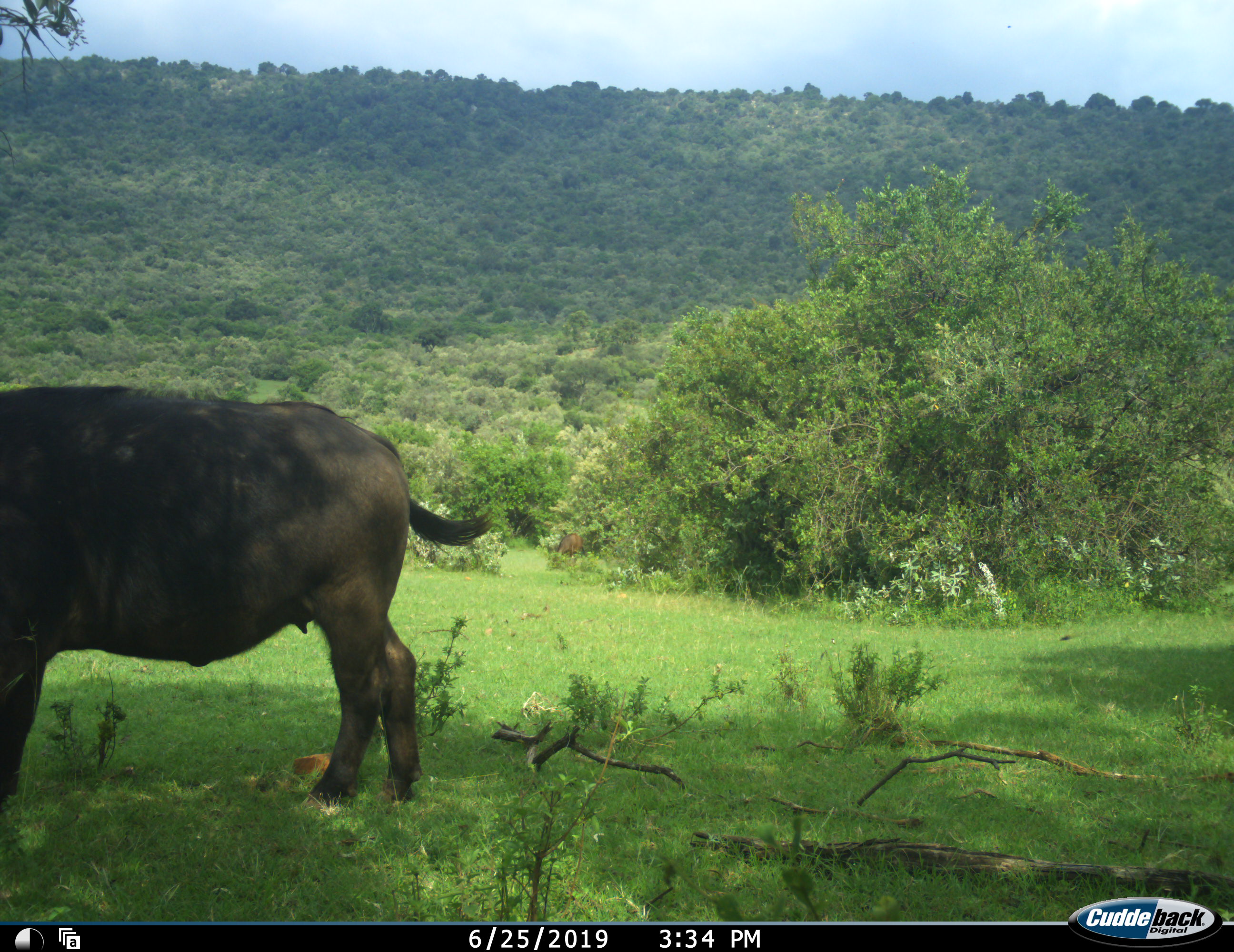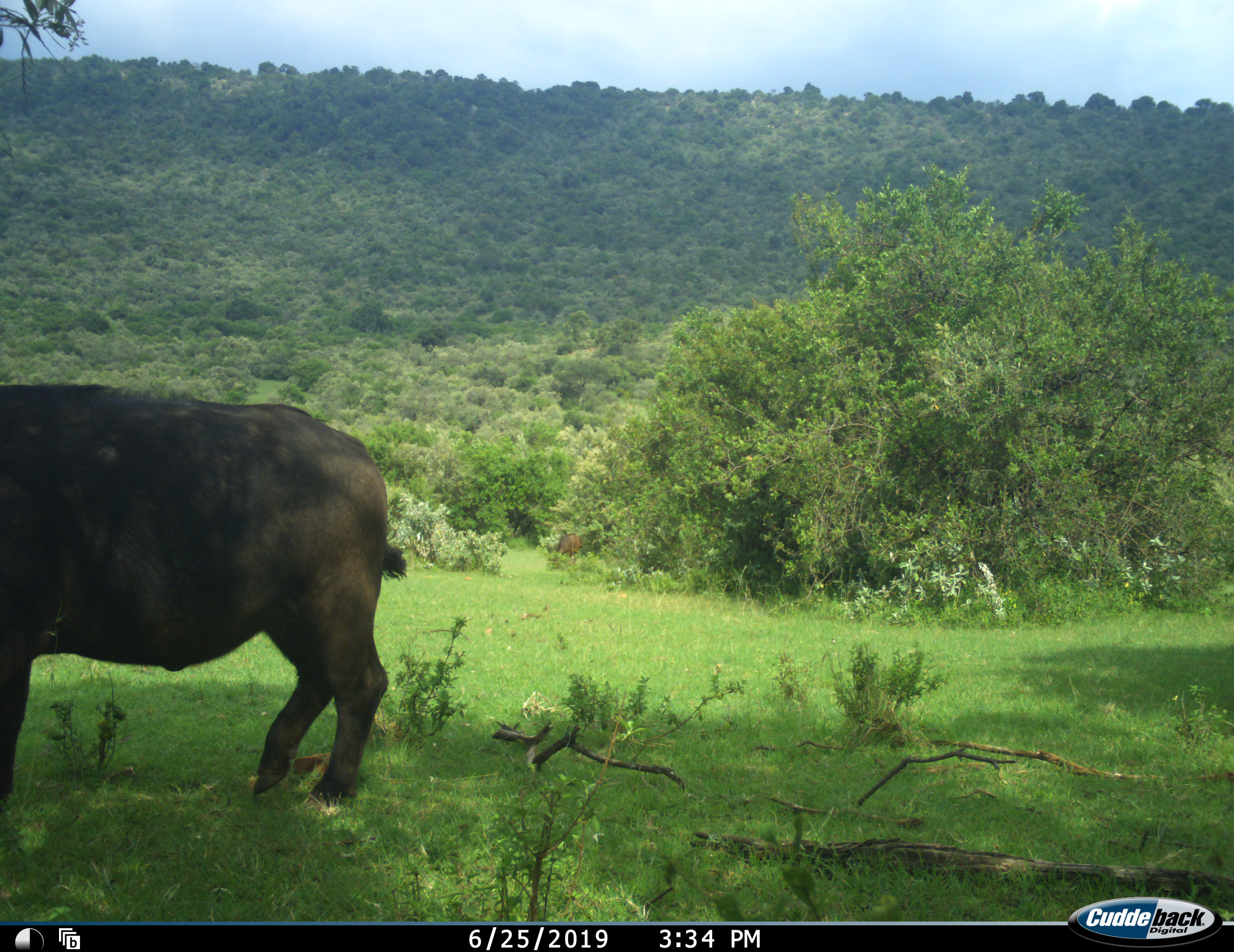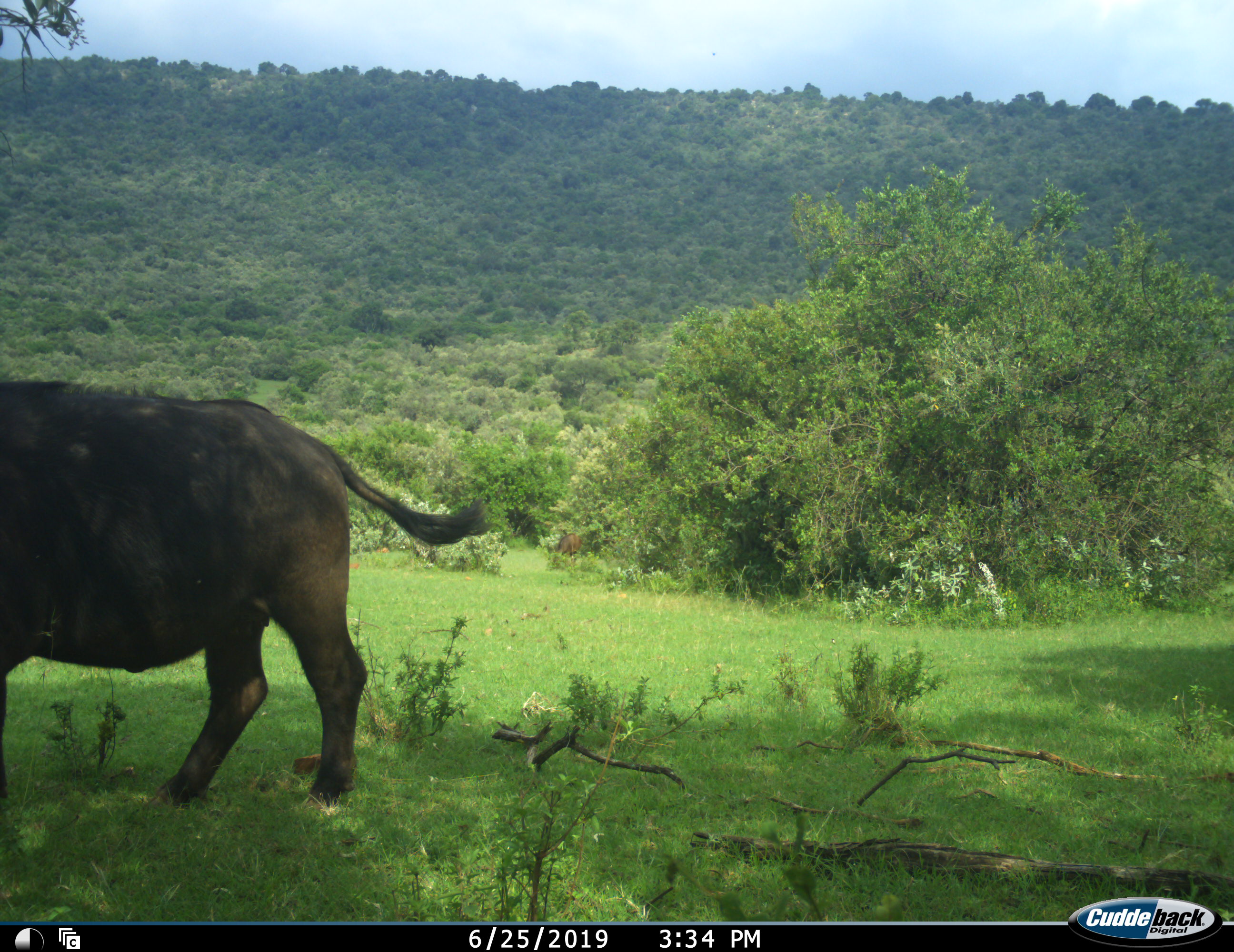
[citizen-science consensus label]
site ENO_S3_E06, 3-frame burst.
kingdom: Animalia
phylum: Chordata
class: Mammalia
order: Artiodactyla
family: Bovidae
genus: Syncerus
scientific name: Syncerus caffer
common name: african buffalo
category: buffalo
Buffalo (african buffalo) (Syncerus caffer), count 1. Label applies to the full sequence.